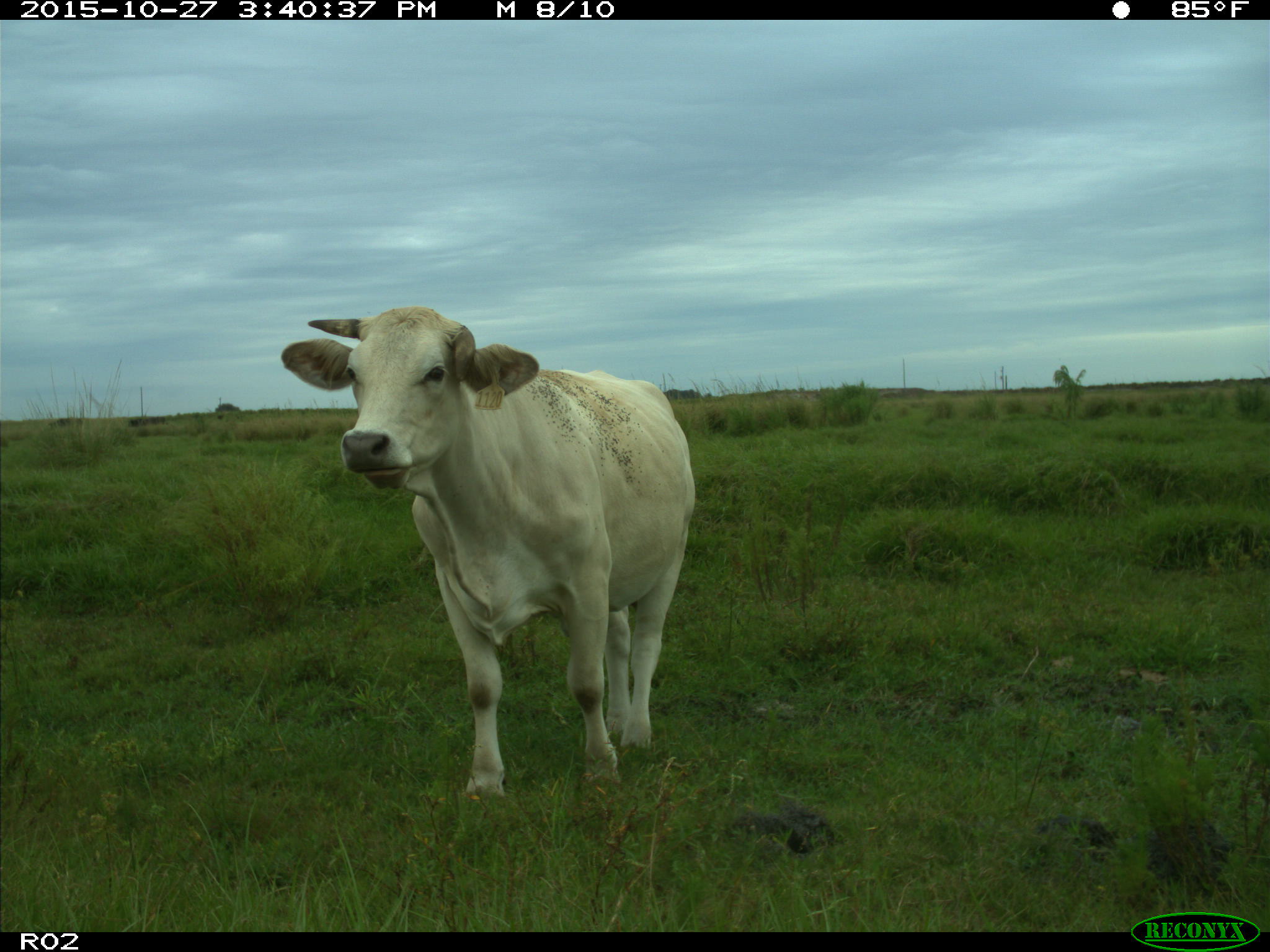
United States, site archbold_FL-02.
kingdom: Animalia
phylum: Chordata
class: Mammalia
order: Artiodactyla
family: Bovidae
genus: Bos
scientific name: Bos taurus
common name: domestic cow